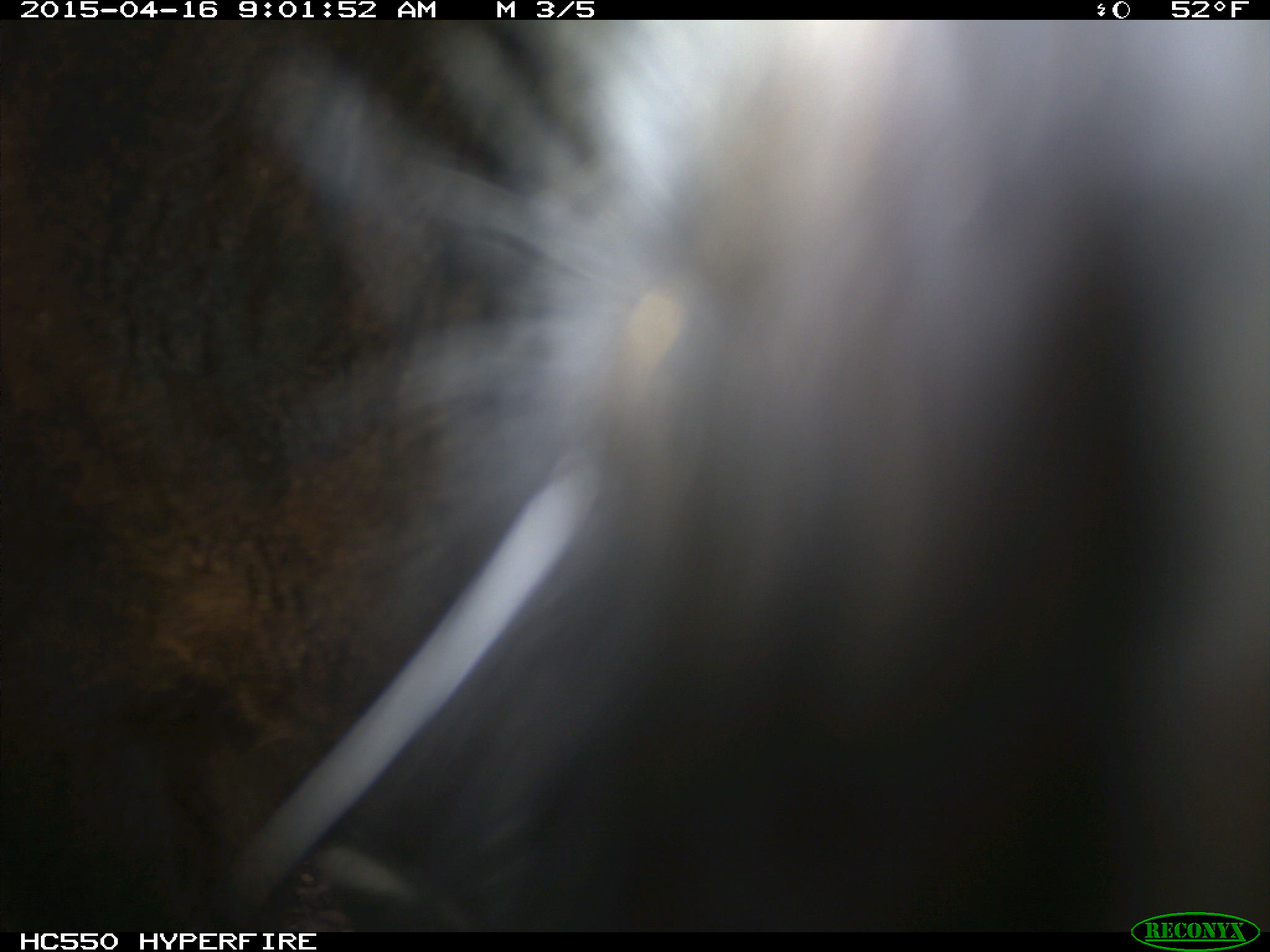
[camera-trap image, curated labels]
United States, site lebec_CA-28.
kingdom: Animalia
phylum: Chordata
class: Mammalia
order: Artiodactyla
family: Bovidae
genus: Bos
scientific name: Bos taurus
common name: domestic cow